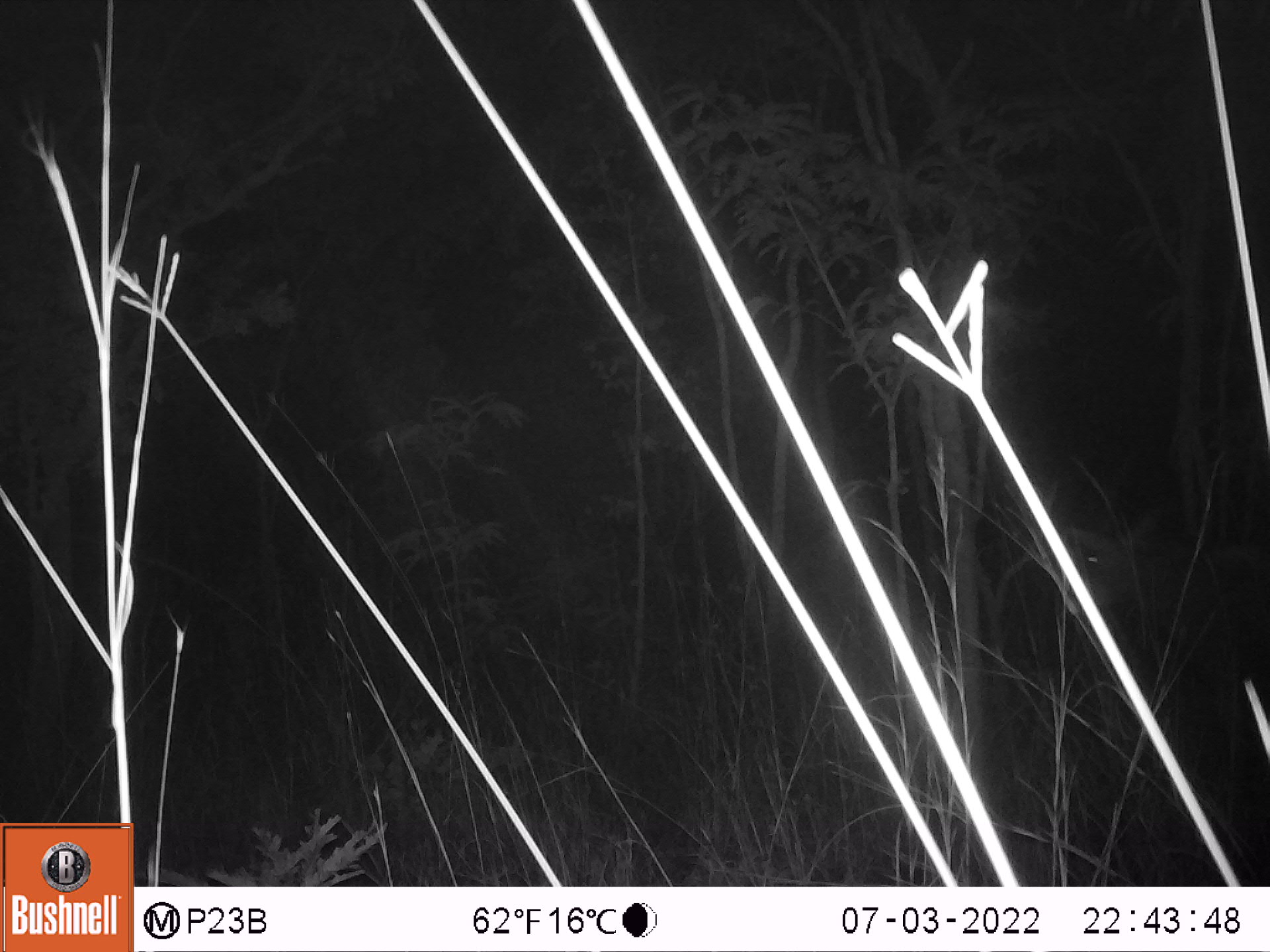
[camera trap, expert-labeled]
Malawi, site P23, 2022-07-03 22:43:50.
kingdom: Animalia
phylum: Chordata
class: Mammalia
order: Artiodactyla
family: Bovidae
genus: Hippotragus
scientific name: Hippotragus niger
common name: sable antelope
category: sable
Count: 1.